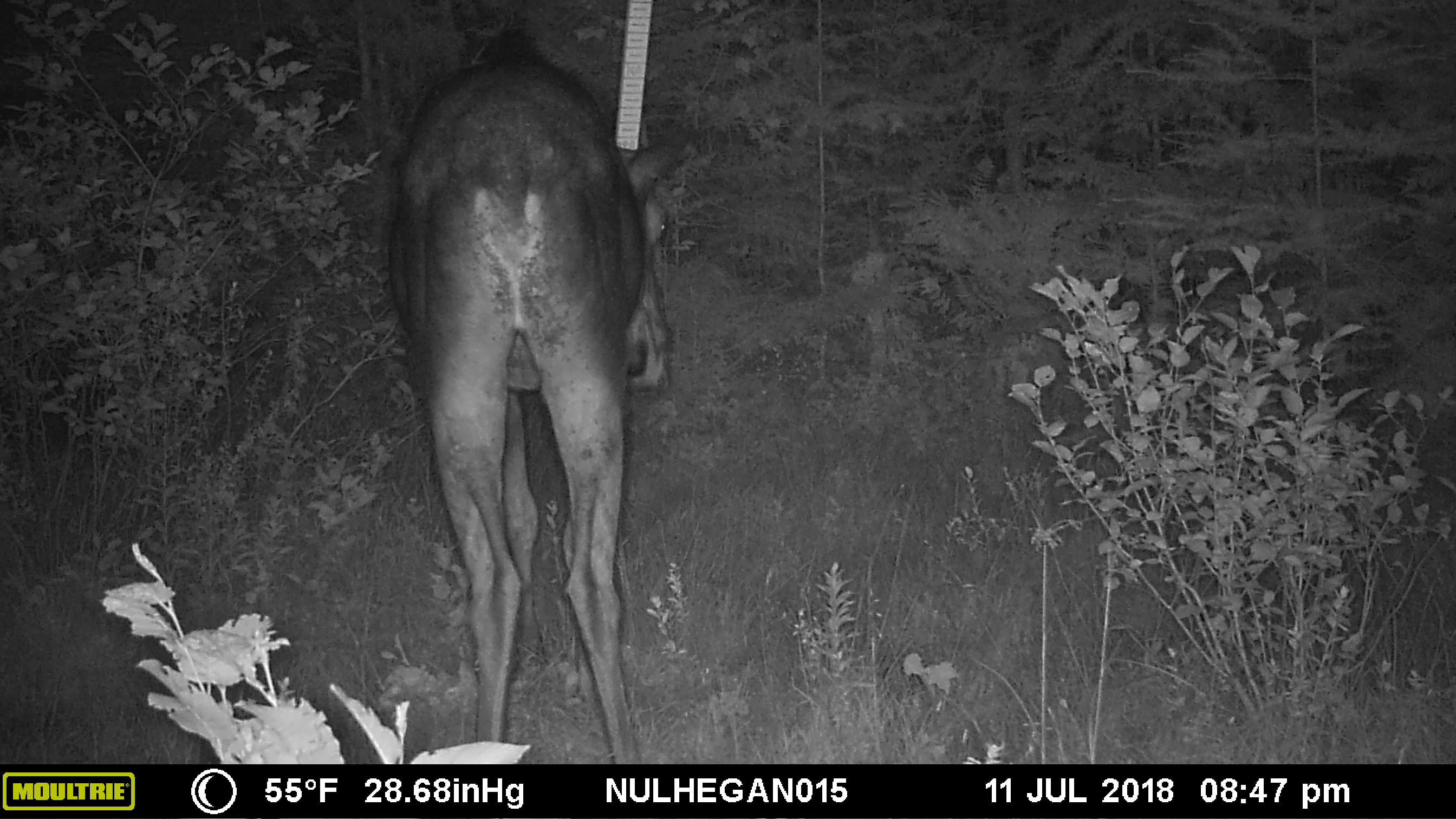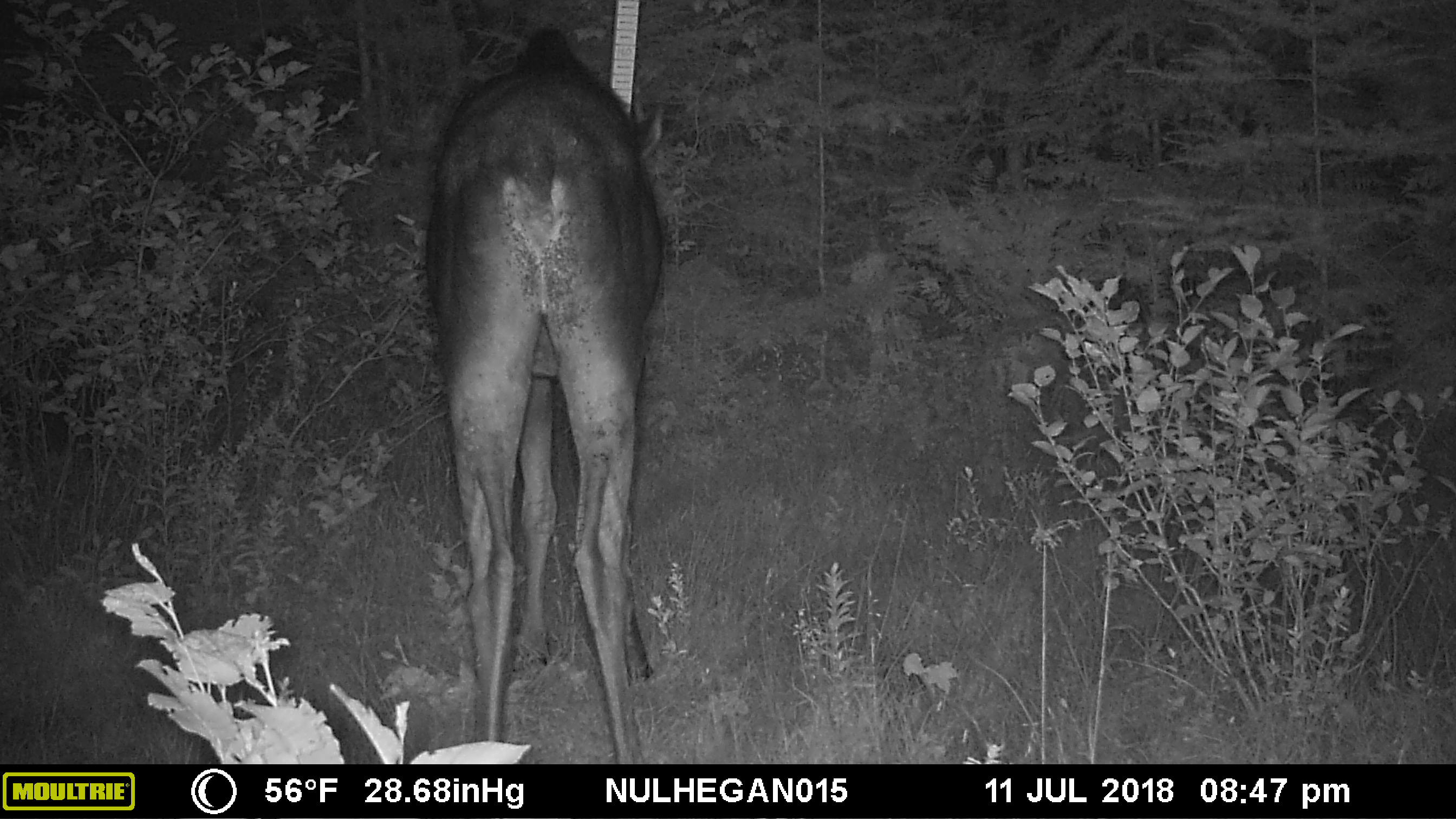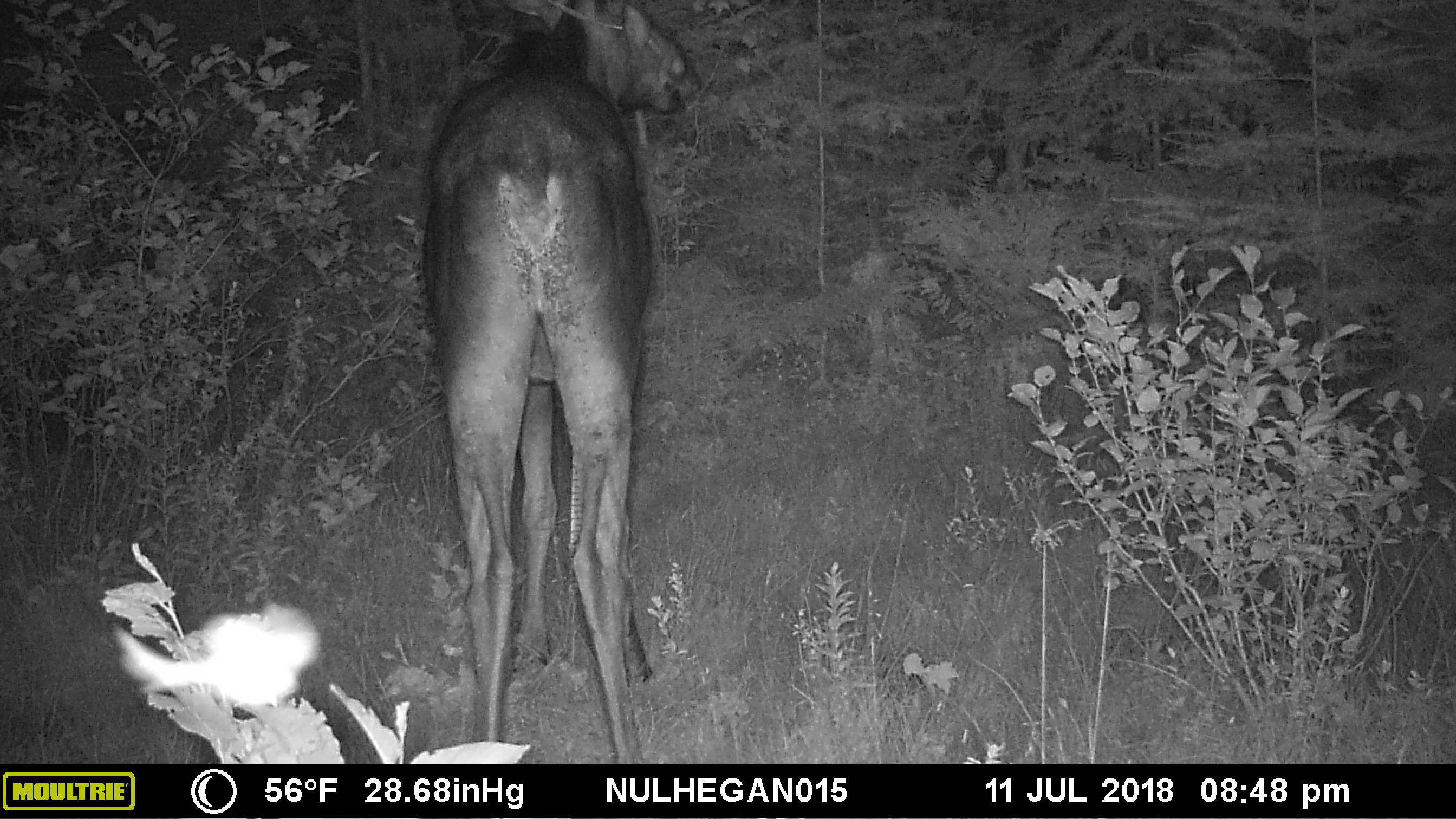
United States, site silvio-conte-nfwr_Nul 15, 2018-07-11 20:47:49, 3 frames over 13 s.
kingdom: Animalia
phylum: Chordata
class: Mammalia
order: Artiodactyla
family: Cervidae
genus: Alces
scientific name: Alces alces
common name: moose